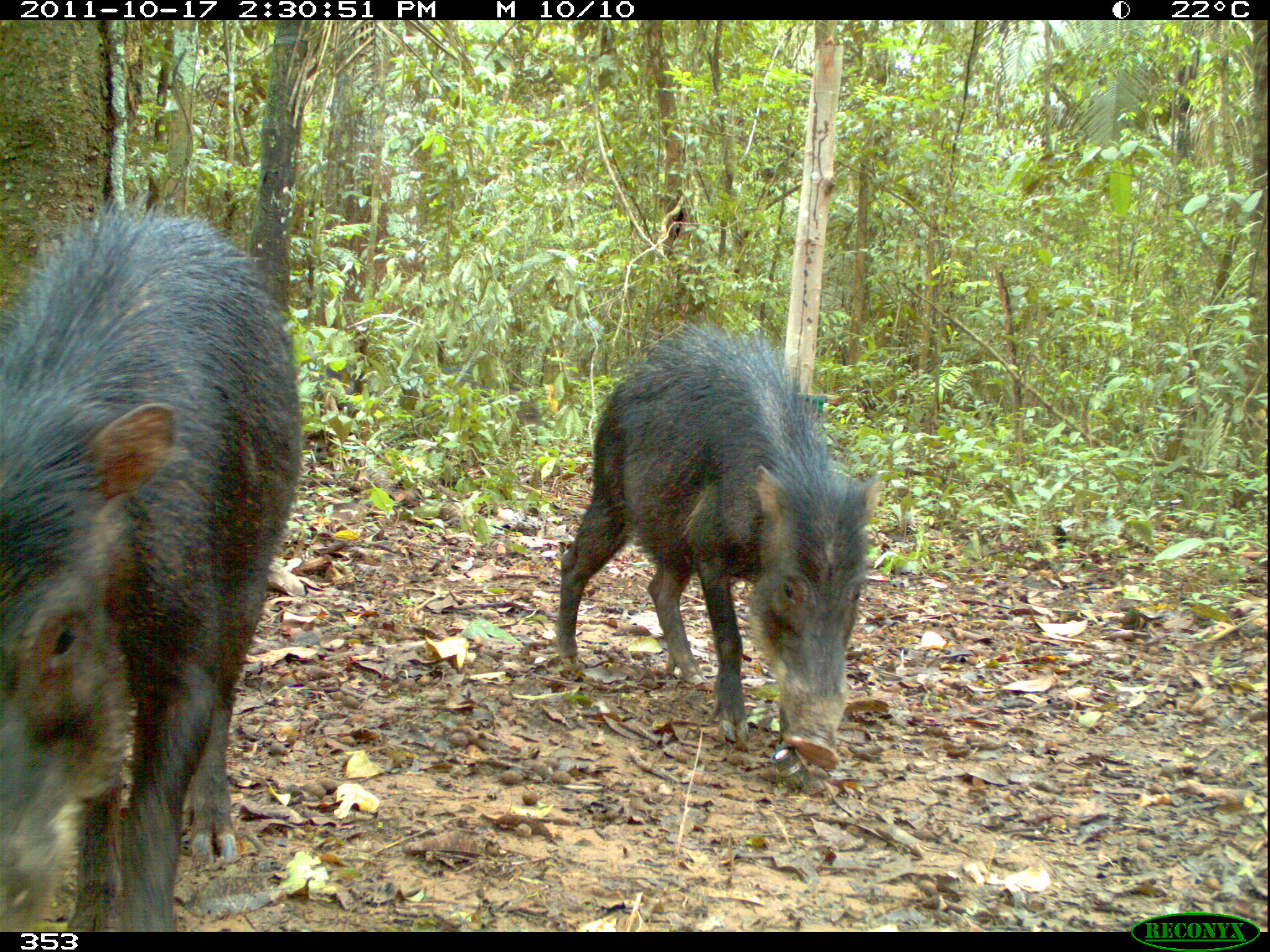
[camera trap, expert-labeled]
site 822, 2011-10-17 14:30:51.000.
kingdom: Animalia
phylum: Chordata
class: Mammalia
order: Artiodactyla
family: Tayassuidae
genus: Tayassu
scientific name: Tayassu pecari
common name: white-lipped peccary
Tayassu pecari (white-lipped peccary).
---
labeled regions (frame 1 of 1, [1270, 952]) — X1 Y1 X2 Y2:
tayassu pecari: 1 188 306 931; 555 314 883 769